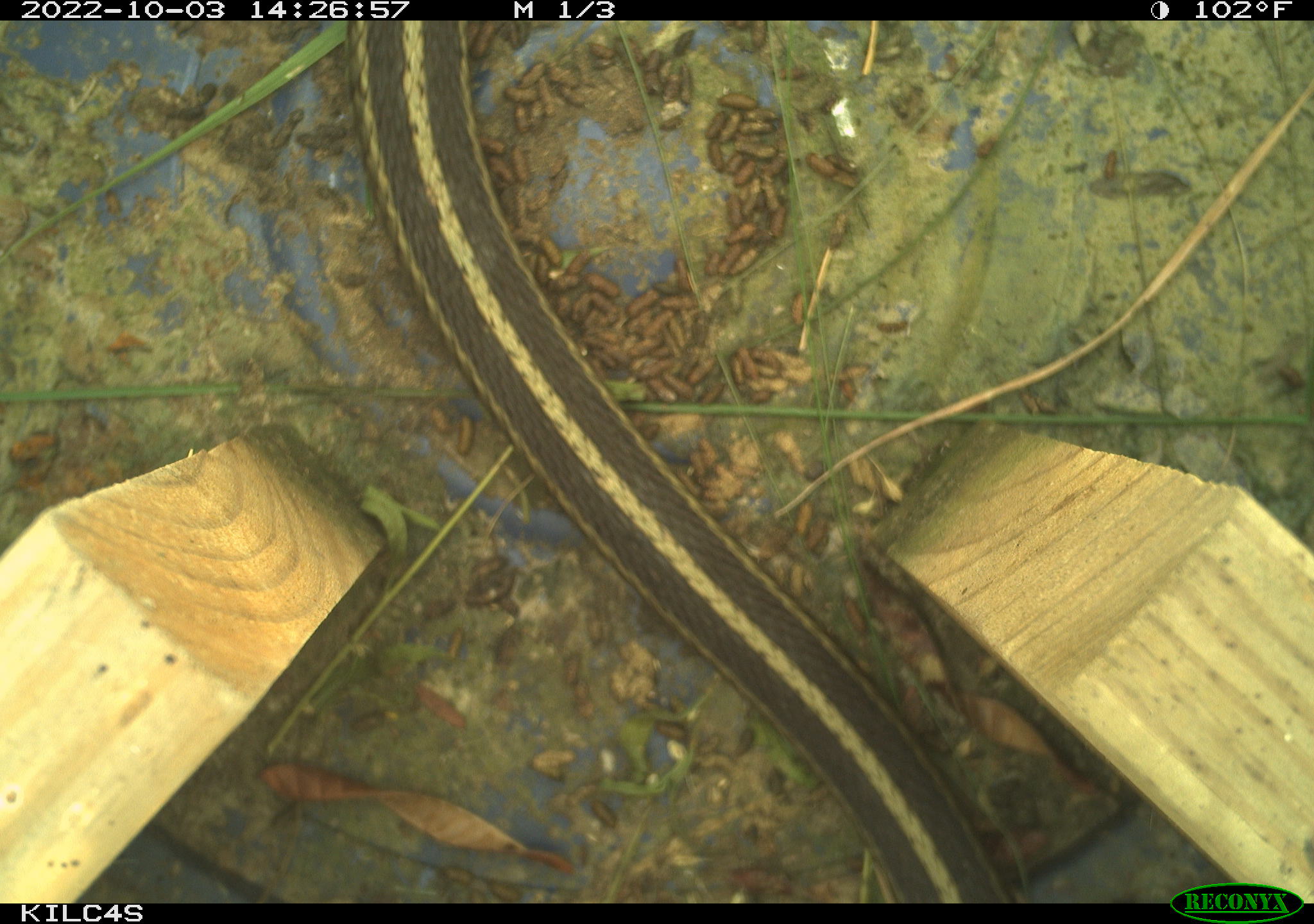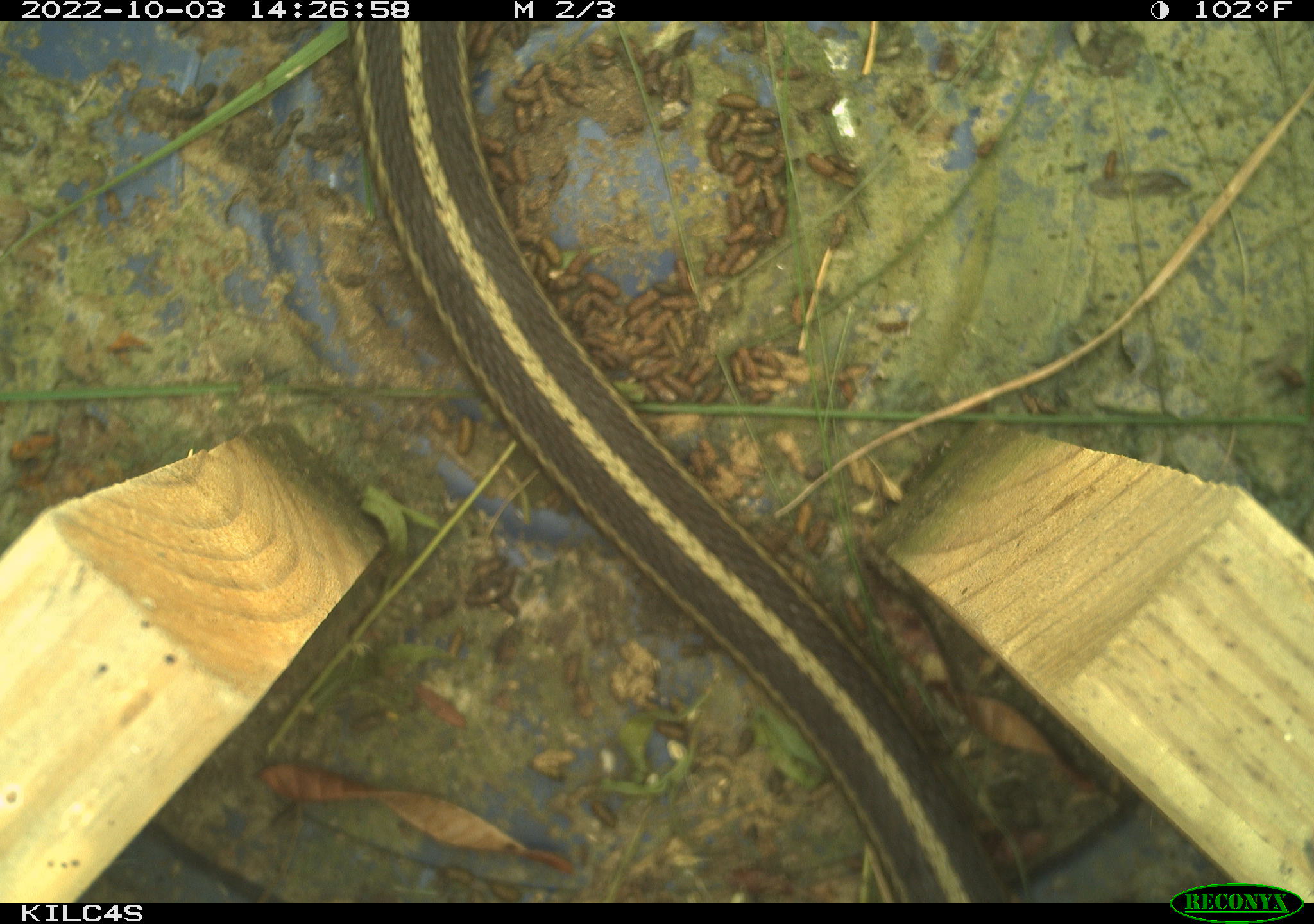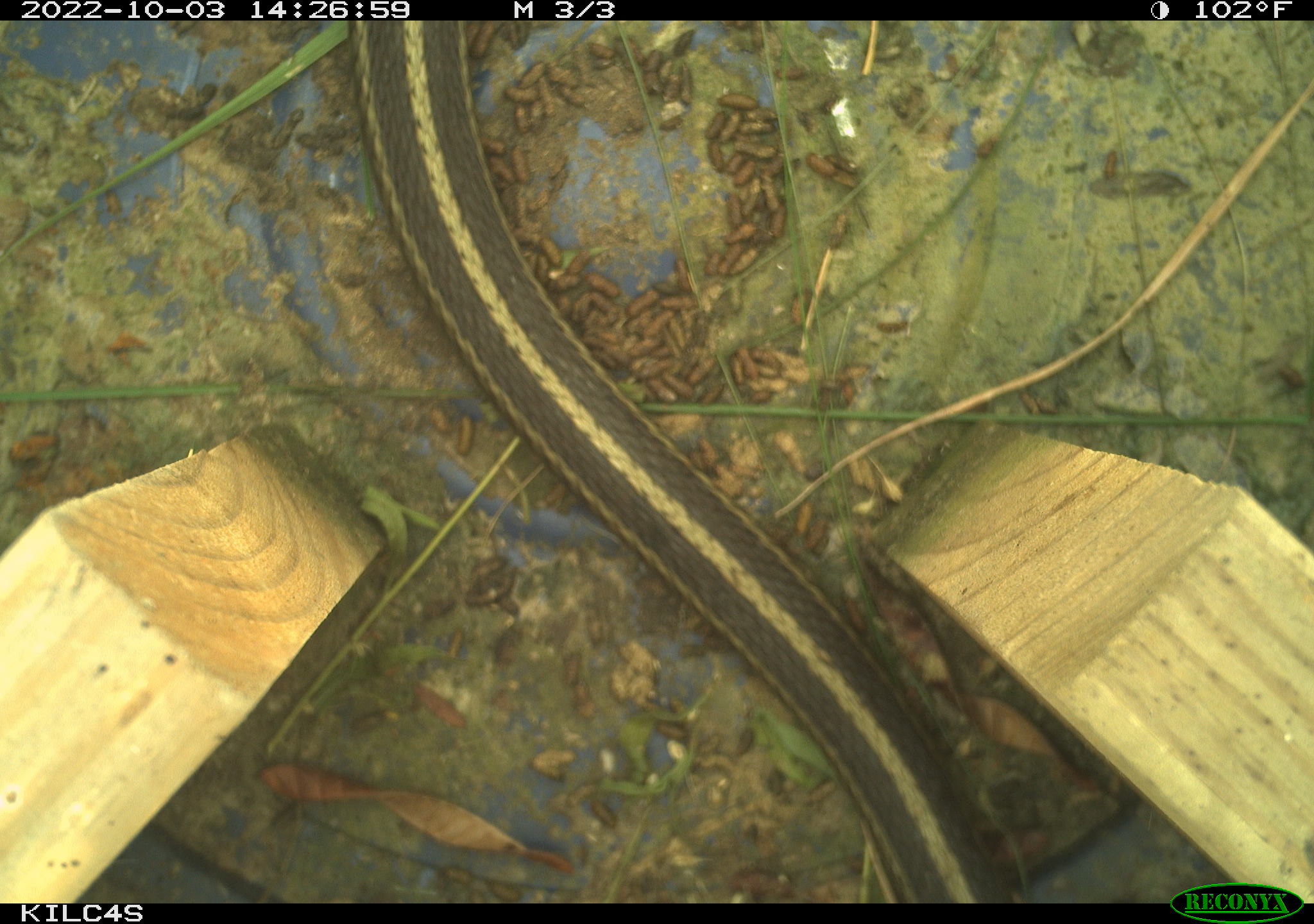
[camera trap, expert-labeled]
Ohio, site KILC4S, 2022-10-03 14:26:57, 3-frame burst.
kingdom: Animalia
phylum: Chordata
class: Reptilia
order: Squamata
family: Colubridae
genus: Thamnophis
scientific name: Thamnophis sirtalis sirtalis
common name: eastern gartersnake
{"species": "eastern gartersnake (Thamnophis sirtalis sirtalis)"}